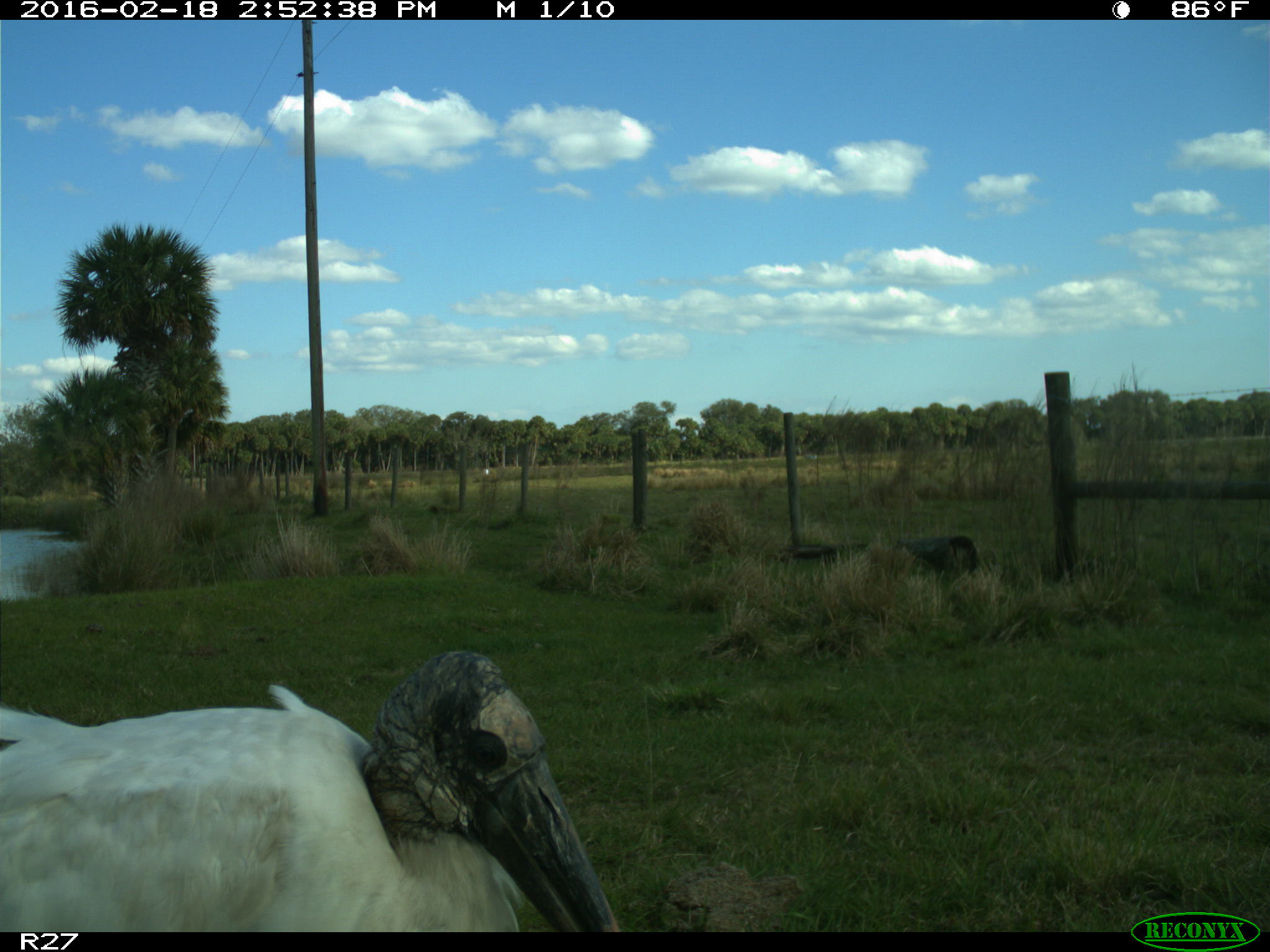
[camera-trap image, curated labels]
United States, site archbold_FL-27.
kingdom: Animalia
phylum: Chordata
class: Aves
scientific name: Aves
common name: birds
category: unidentified bird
Unidentified bird (birds) (Aves).